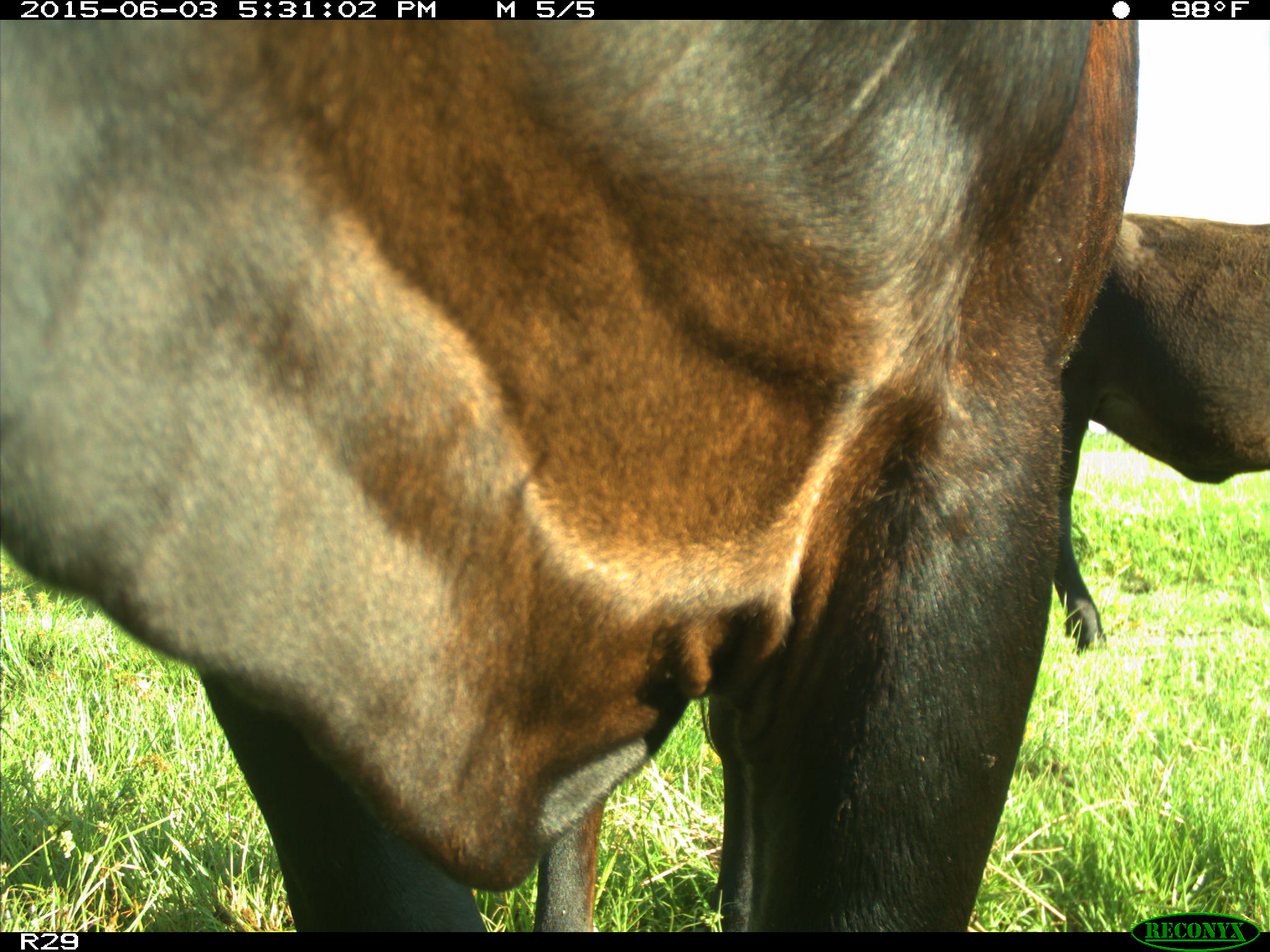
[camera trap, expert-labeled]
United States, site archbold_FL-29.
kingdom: Animalia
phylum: Chordata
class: Mammalia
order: Artiodactyla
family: Bovidae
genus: Bos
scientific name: Bos taurus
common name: domestic cow